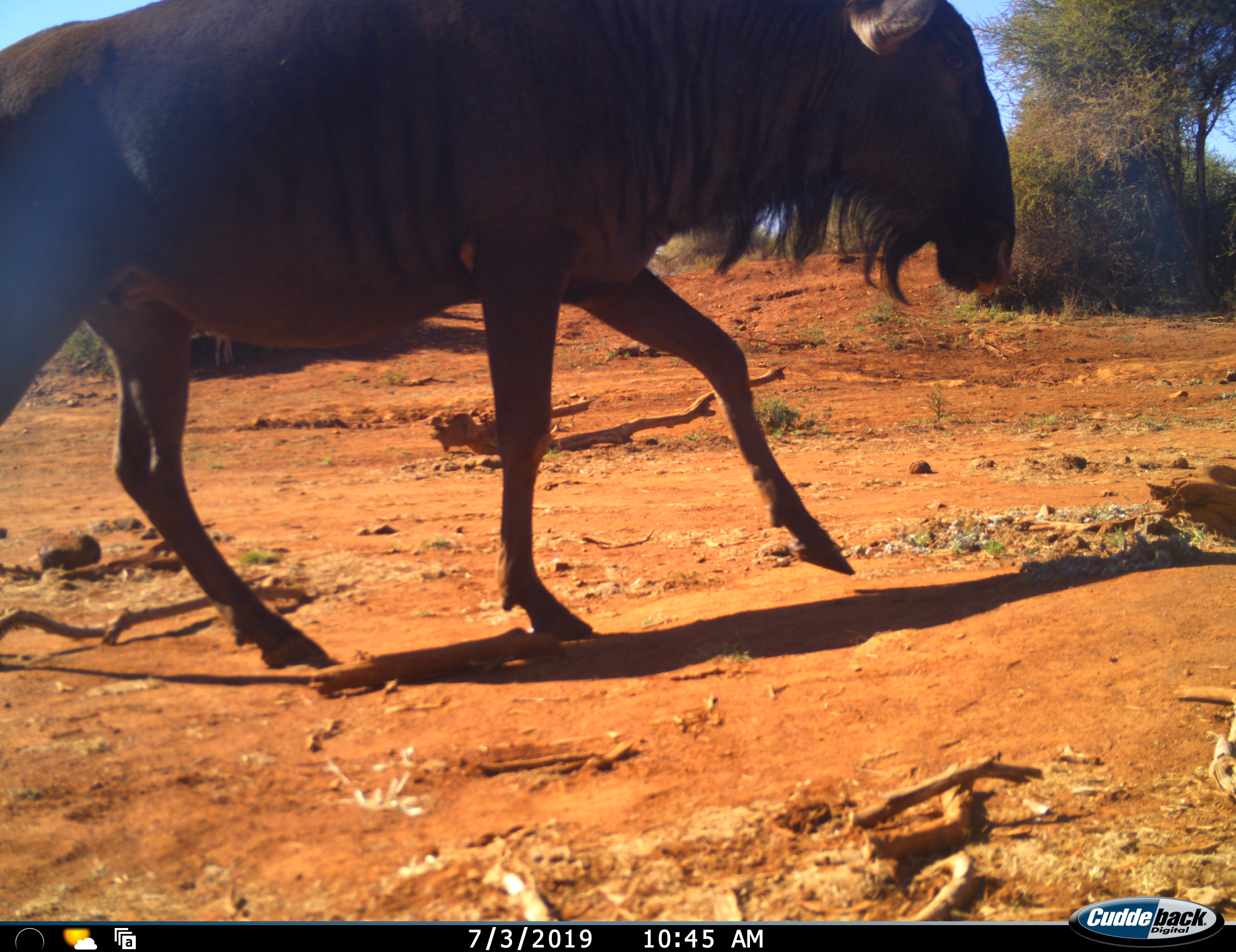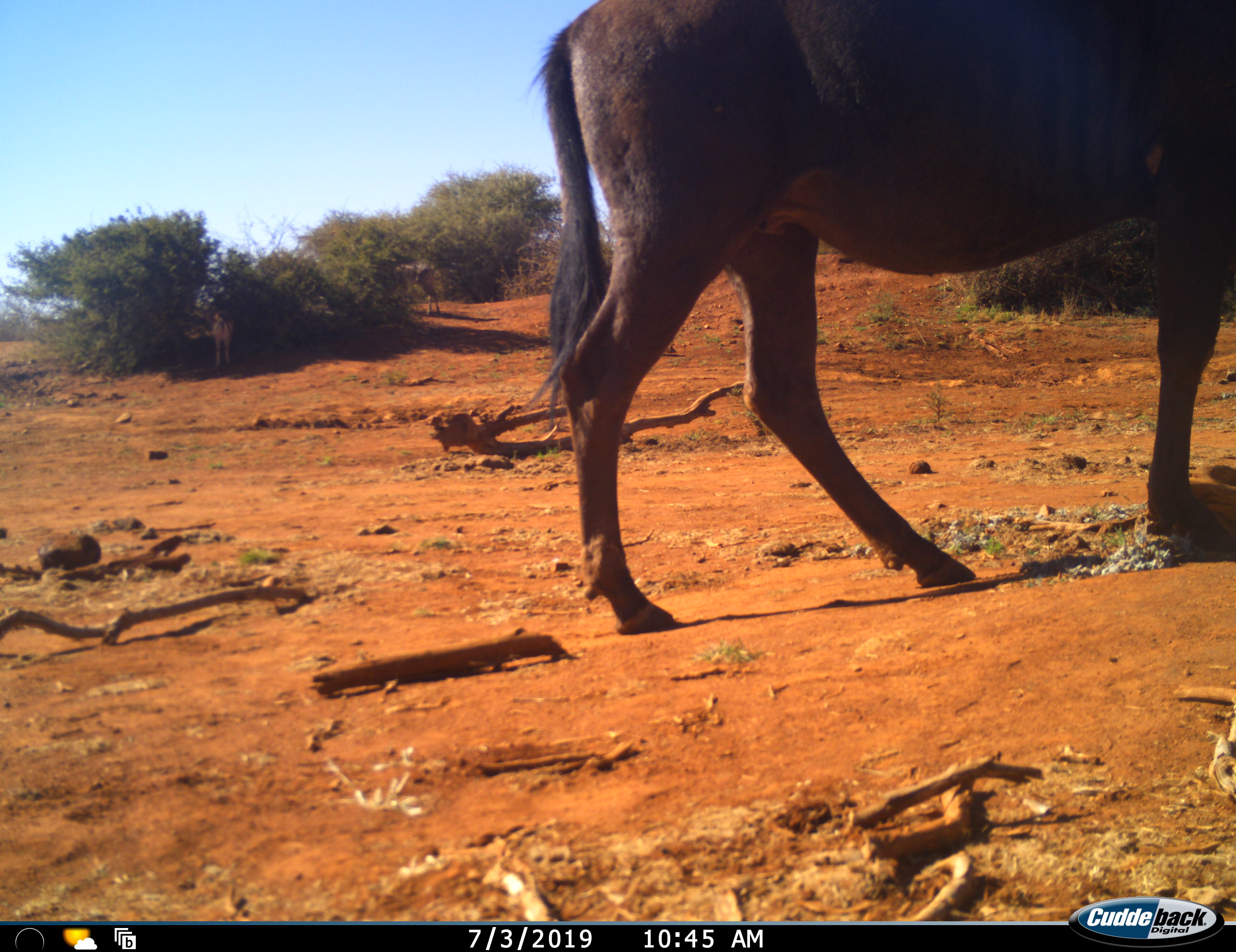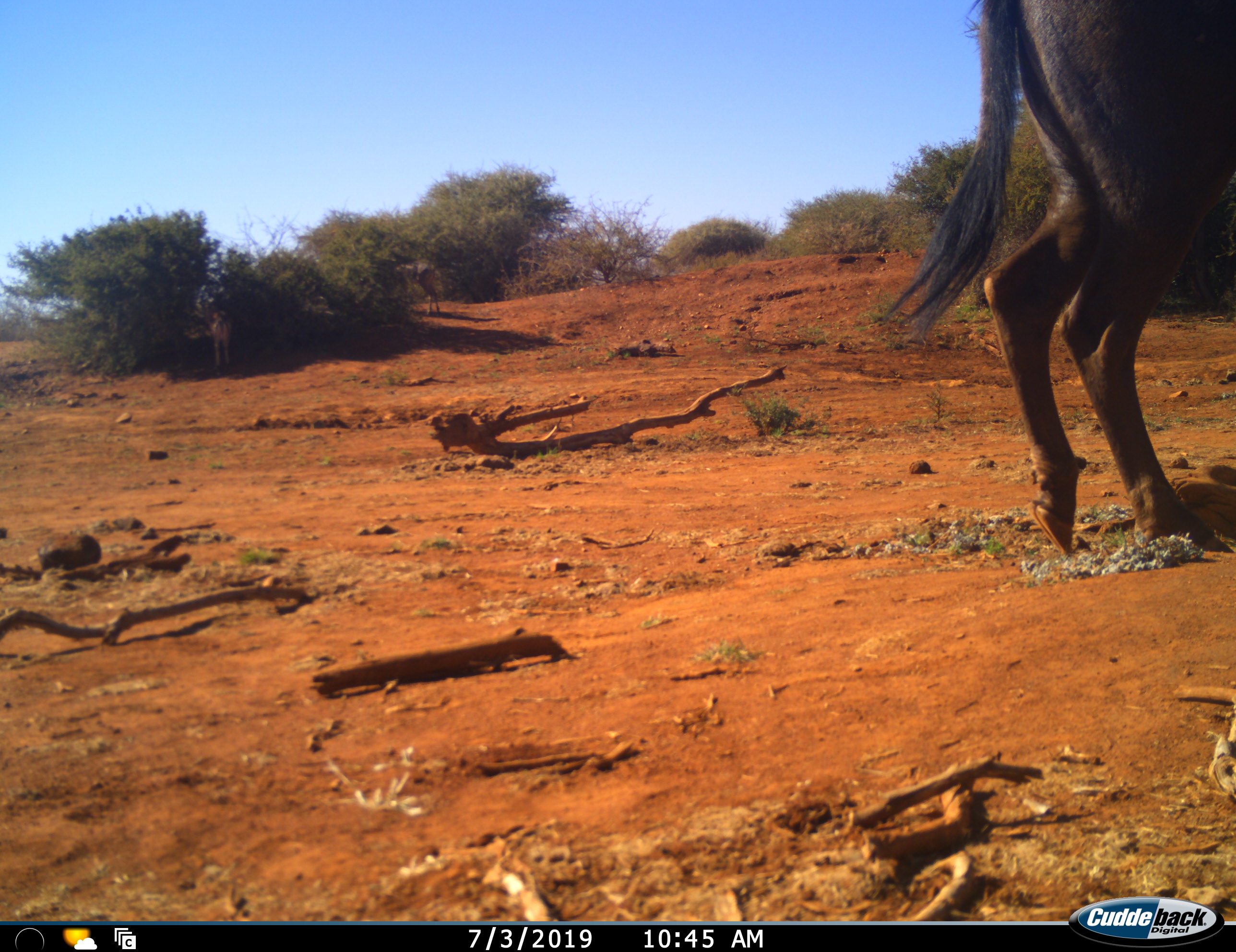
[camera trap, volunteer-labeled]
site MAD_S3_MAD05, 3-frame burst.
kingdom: Animalia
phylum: Chordata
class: Mammalia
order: Artiodactyla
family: Bovidae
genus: Connochaetes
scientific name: Connochaetes taurinus taurinus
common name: blue wildebeest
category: wildebeestblue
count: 1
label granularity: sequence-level